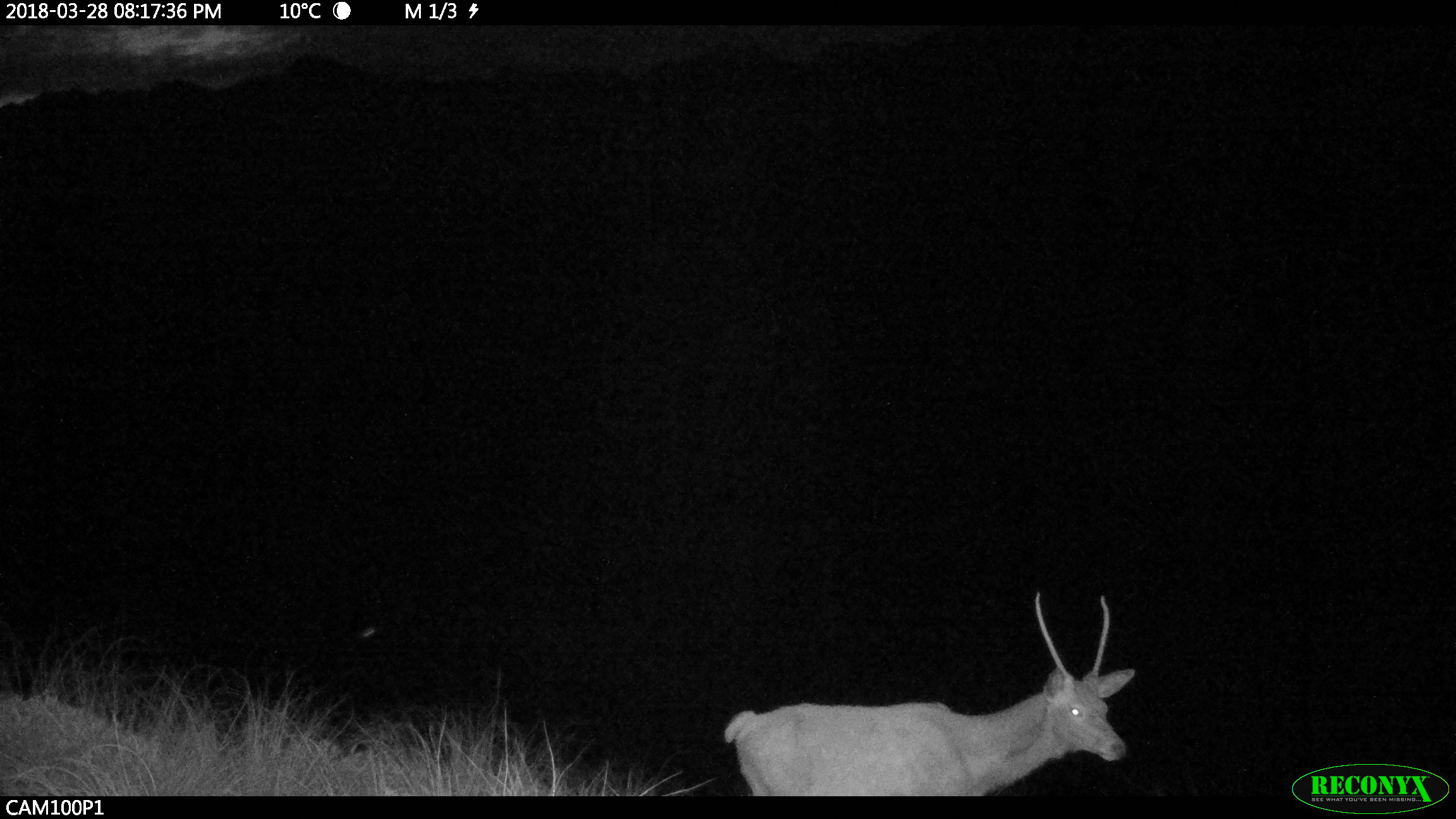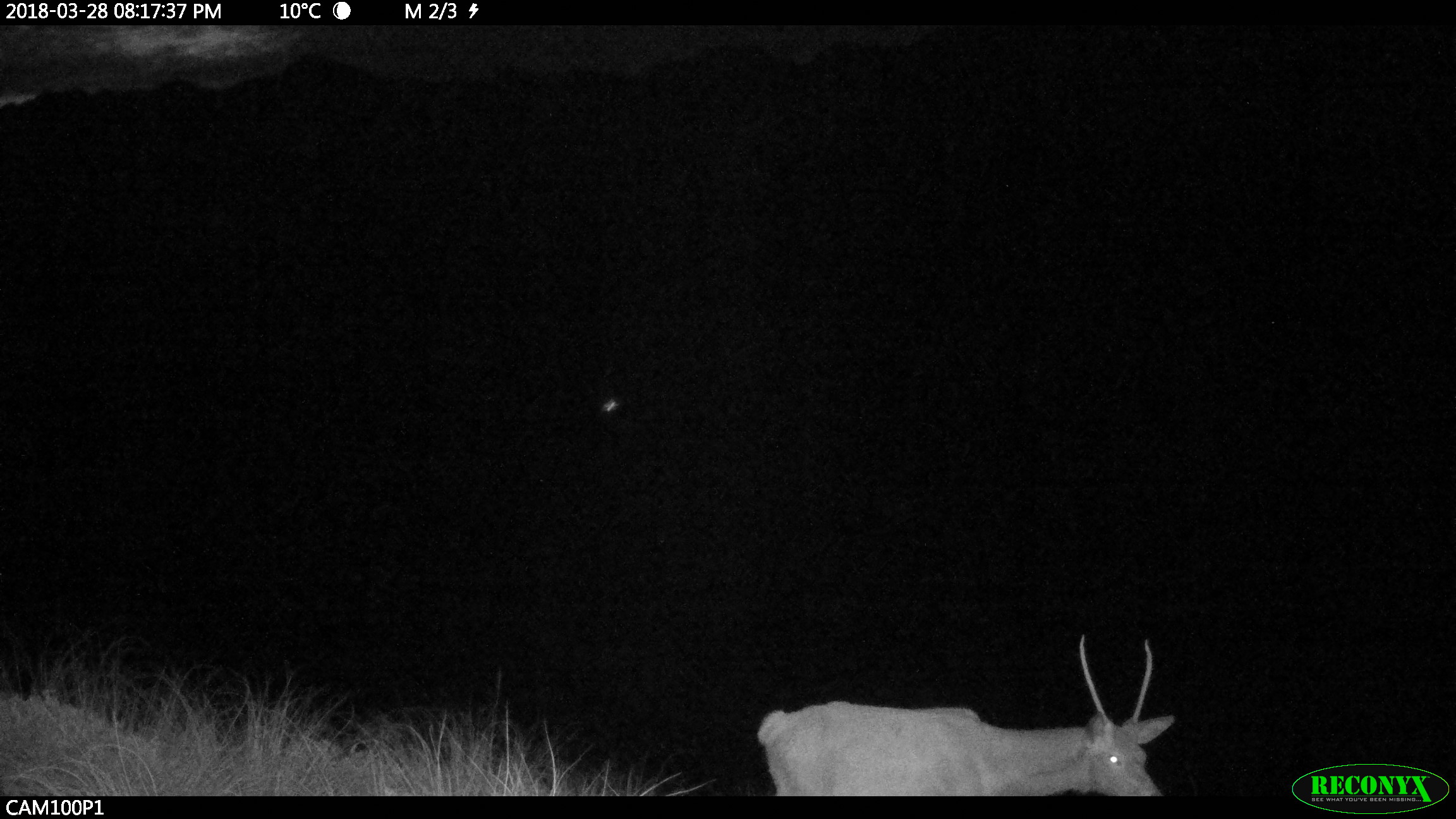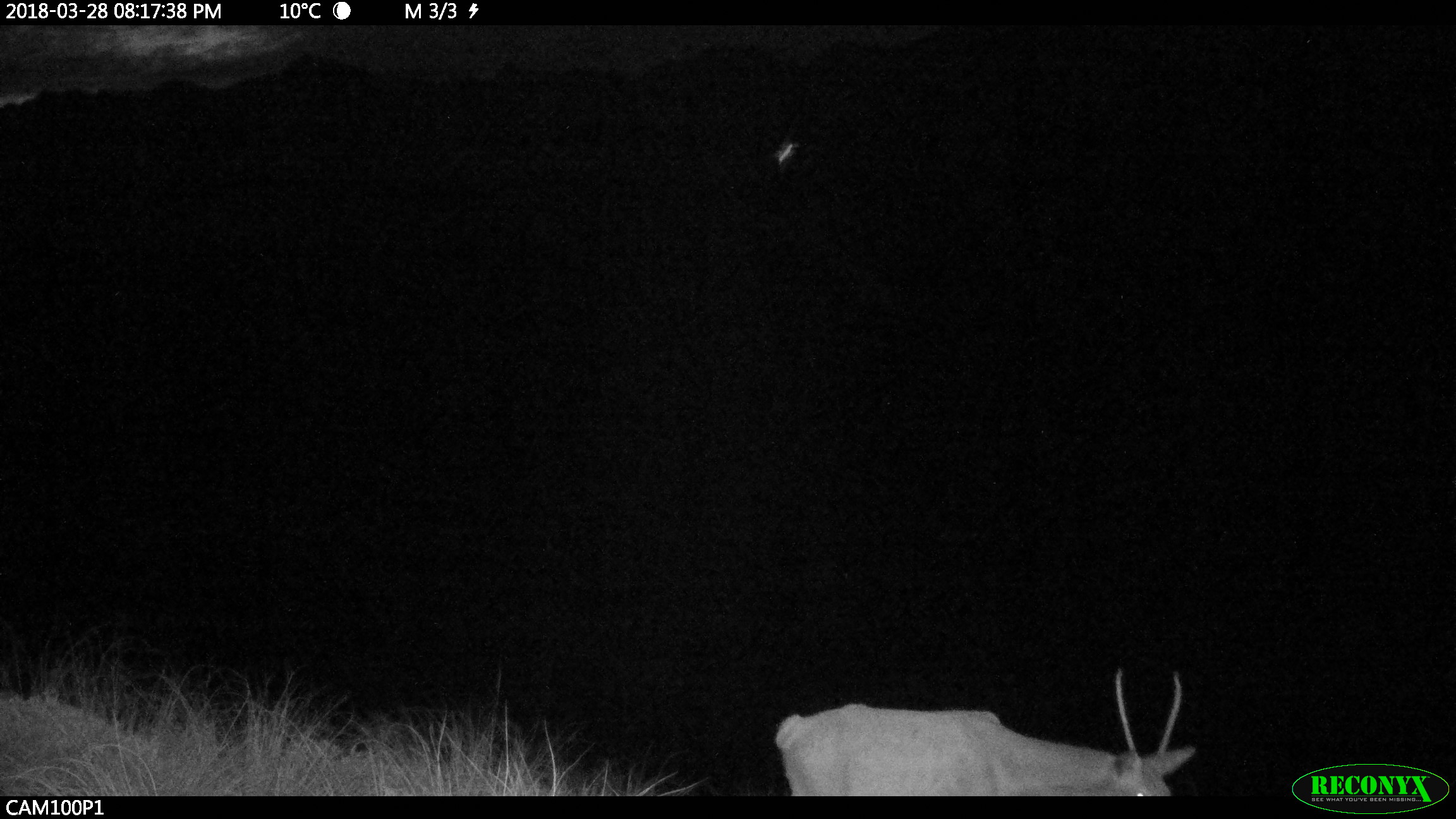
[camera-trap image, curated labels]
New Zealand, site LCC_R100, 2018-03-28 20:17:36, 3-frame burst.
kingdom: Animalia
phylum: Chordata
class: Mammalia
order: Artiodactyla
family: Cervidae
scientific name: Cervidae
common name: deer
Deer (Cervidae).